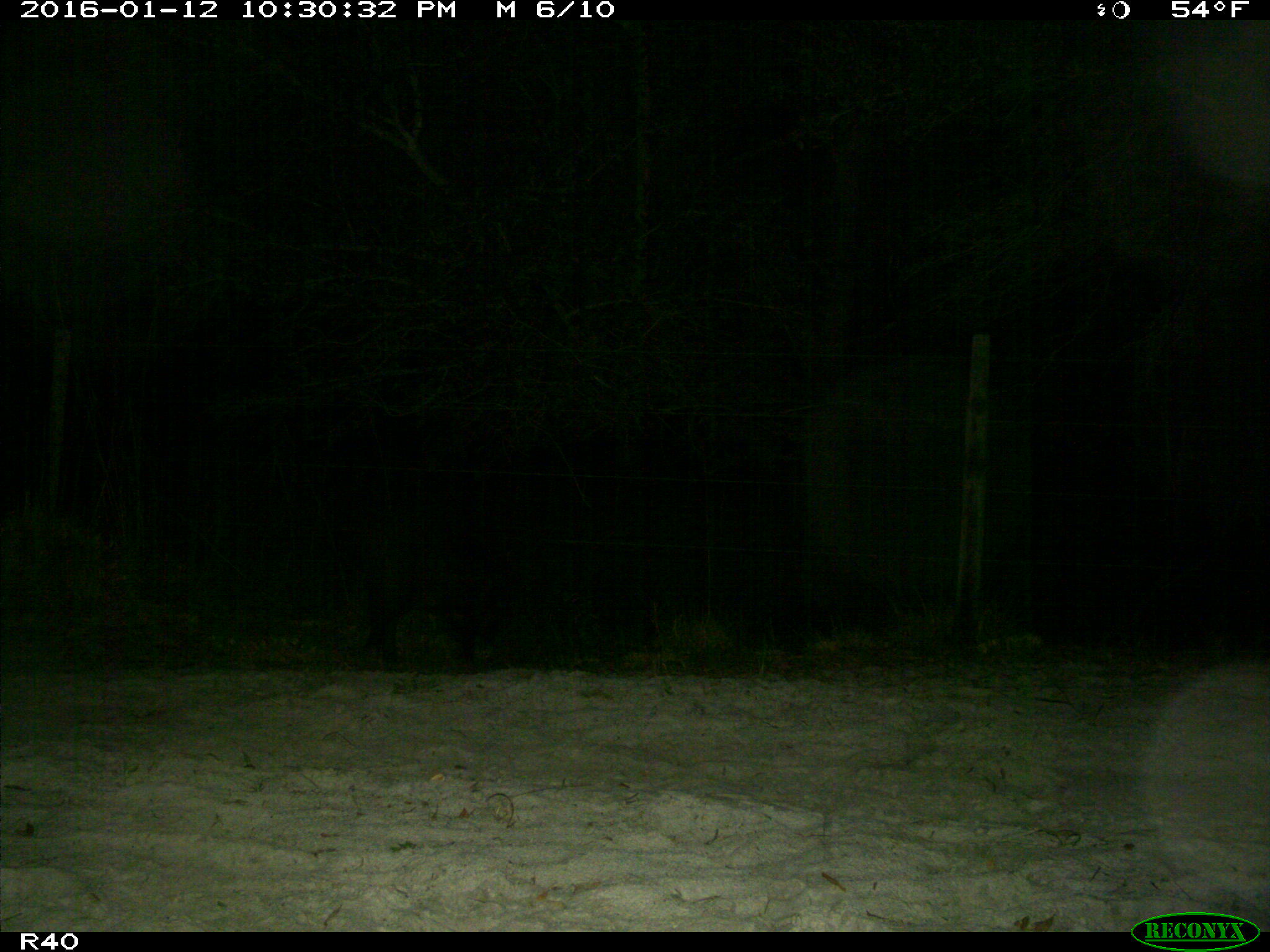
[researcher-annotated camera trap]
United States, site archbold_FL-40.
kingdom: Animalia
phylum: Chordata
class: Mammalia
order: Artiodactyla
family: Suidae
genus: Sus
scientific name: Sus scrofa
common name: wild boar